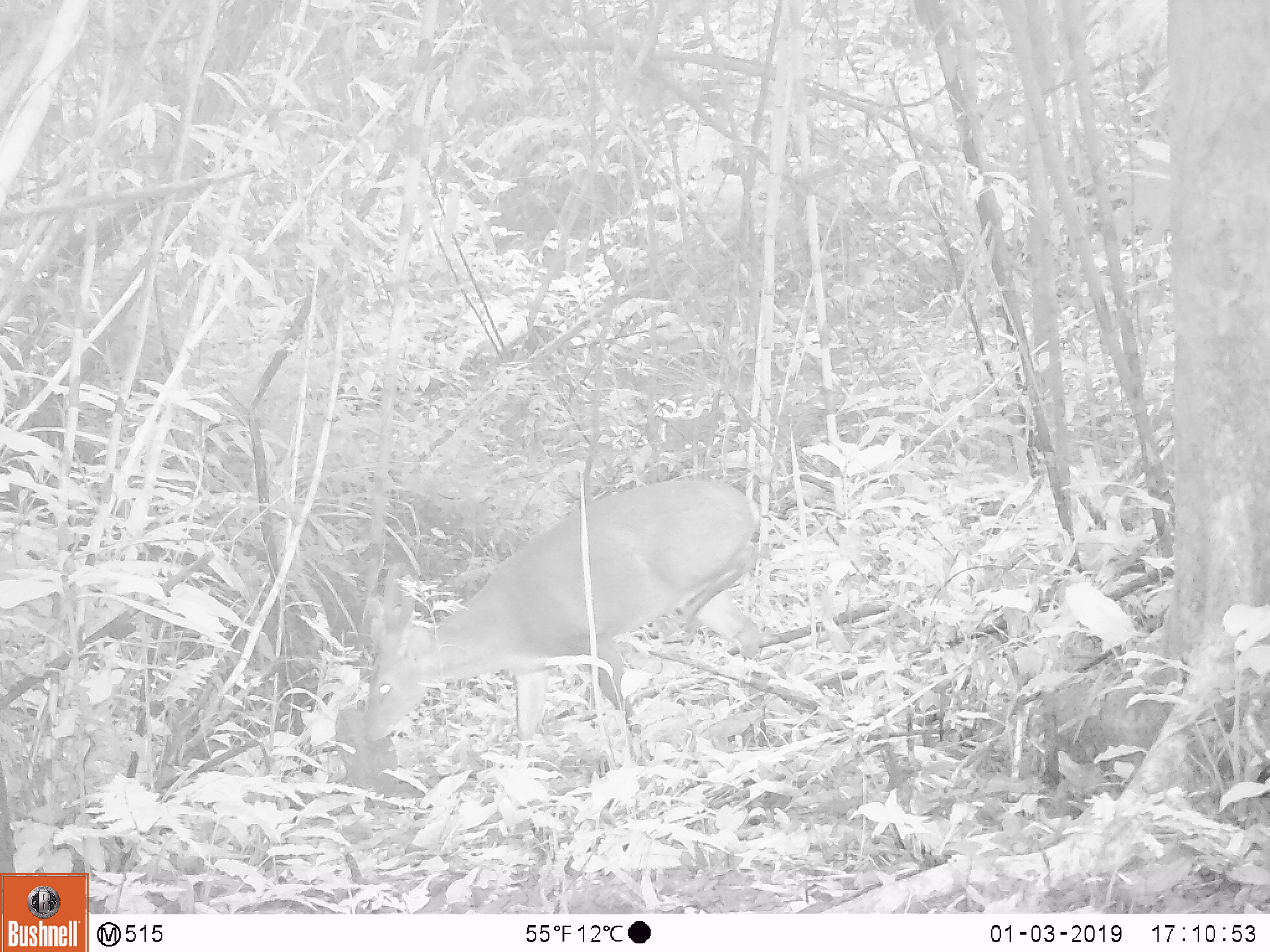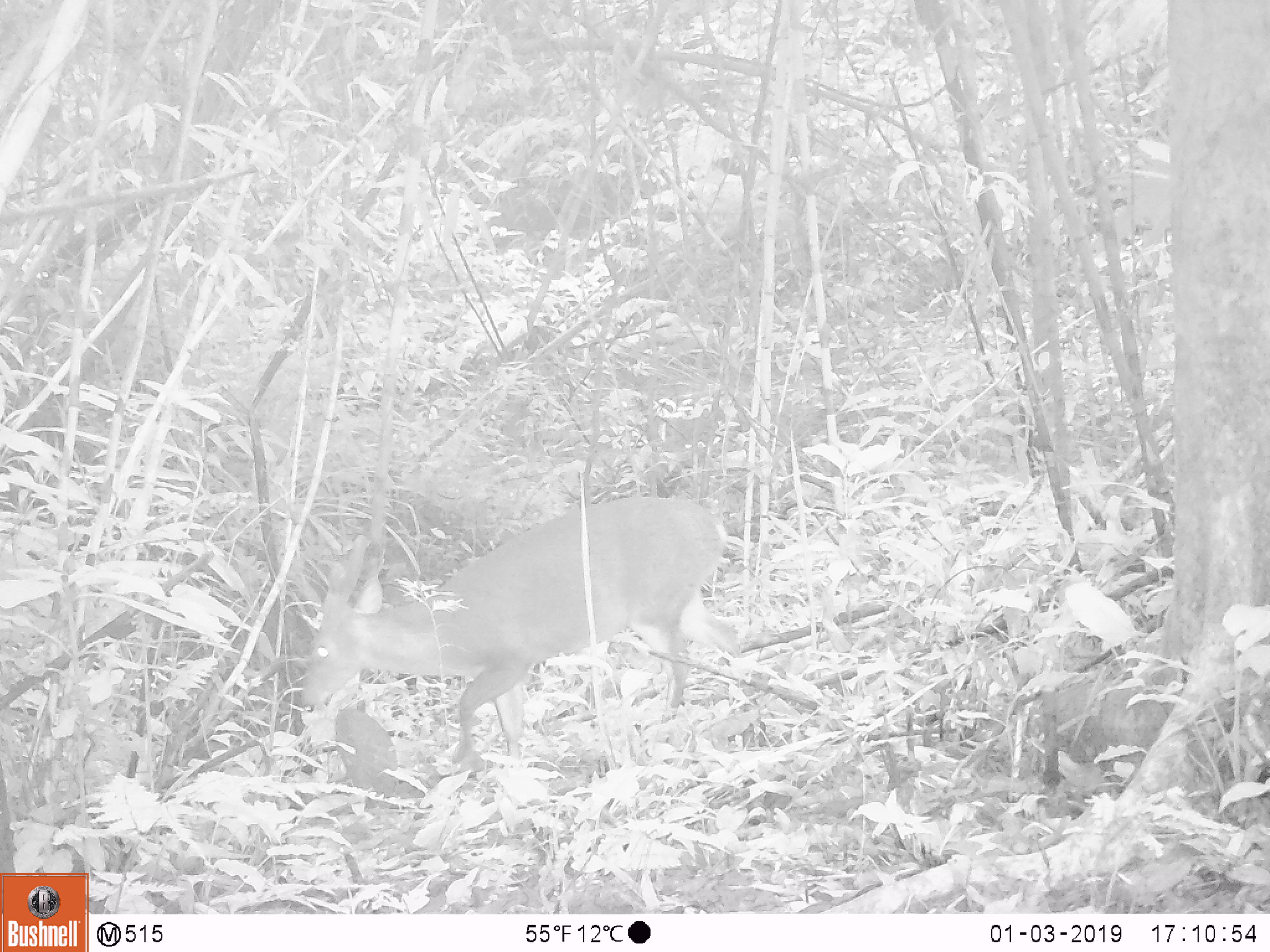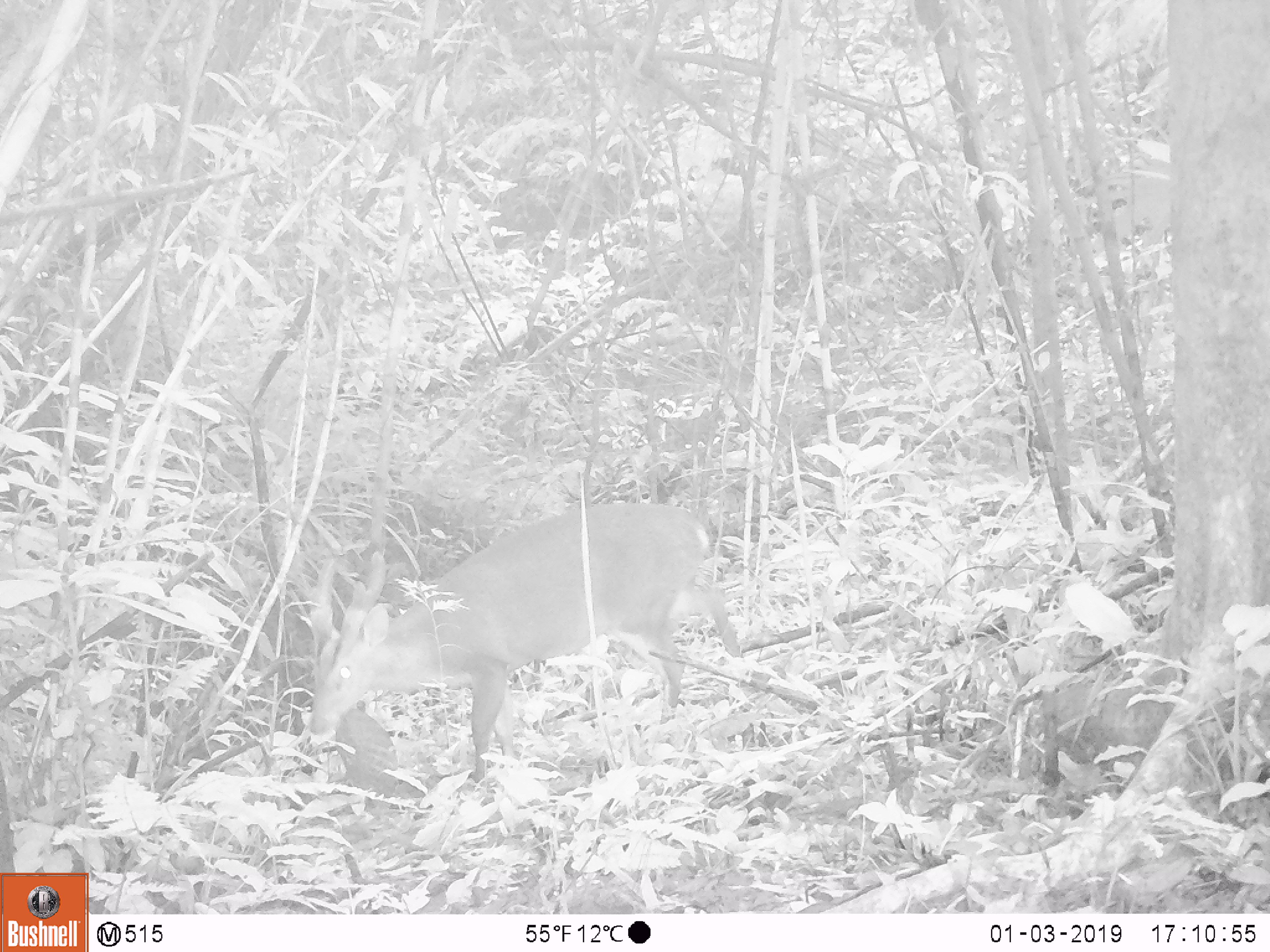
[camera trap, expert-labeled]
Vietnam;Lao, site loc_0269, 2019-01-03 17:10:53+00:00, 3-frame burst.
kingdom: Animalia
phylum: Chordata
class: Mammalia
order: Artiodactyla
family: Cervidae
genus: Muntiacus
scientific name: Muntiacus vuquangensis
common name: large-antlered muntjac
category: large antlered muntjac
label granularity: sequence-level